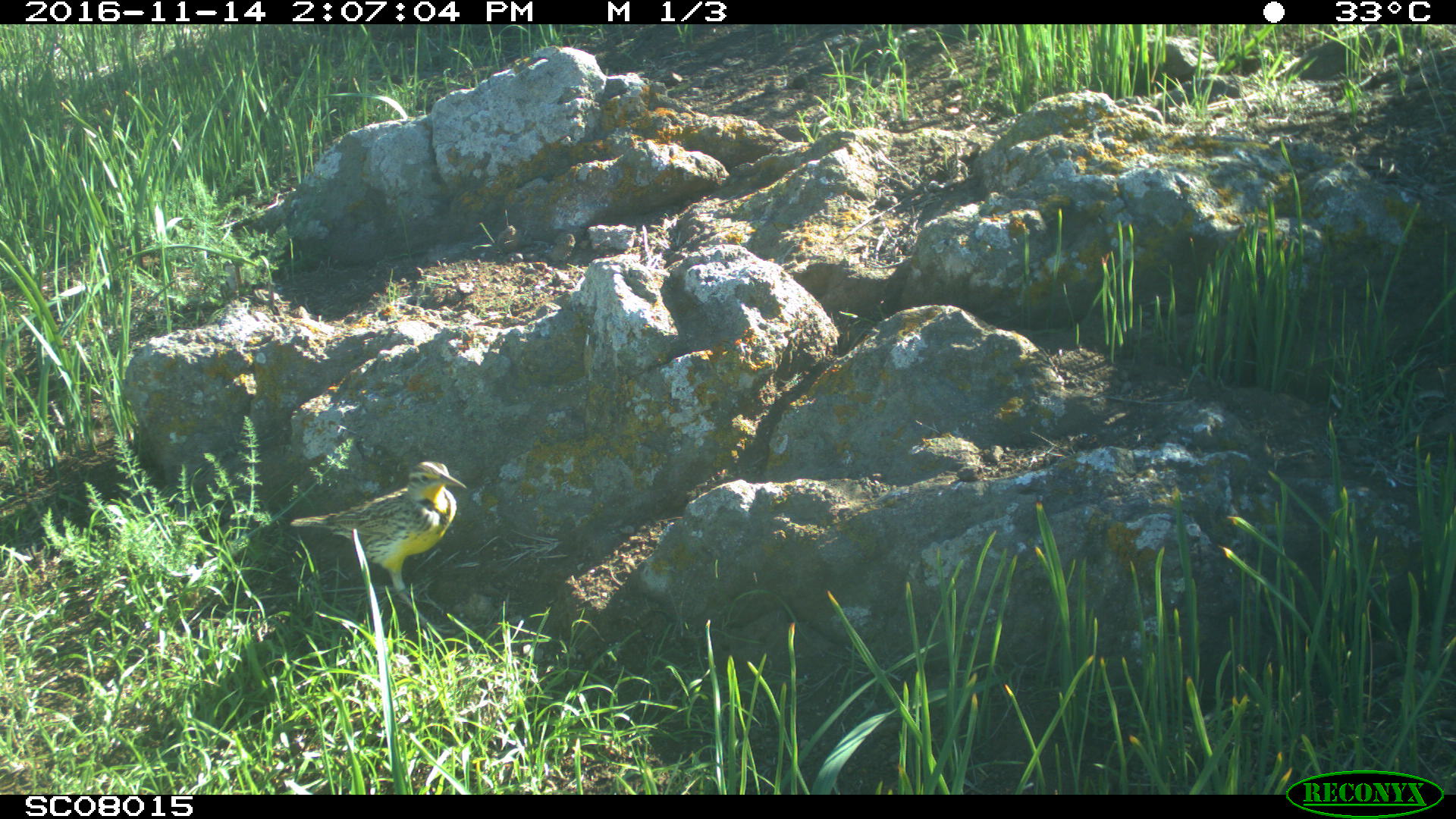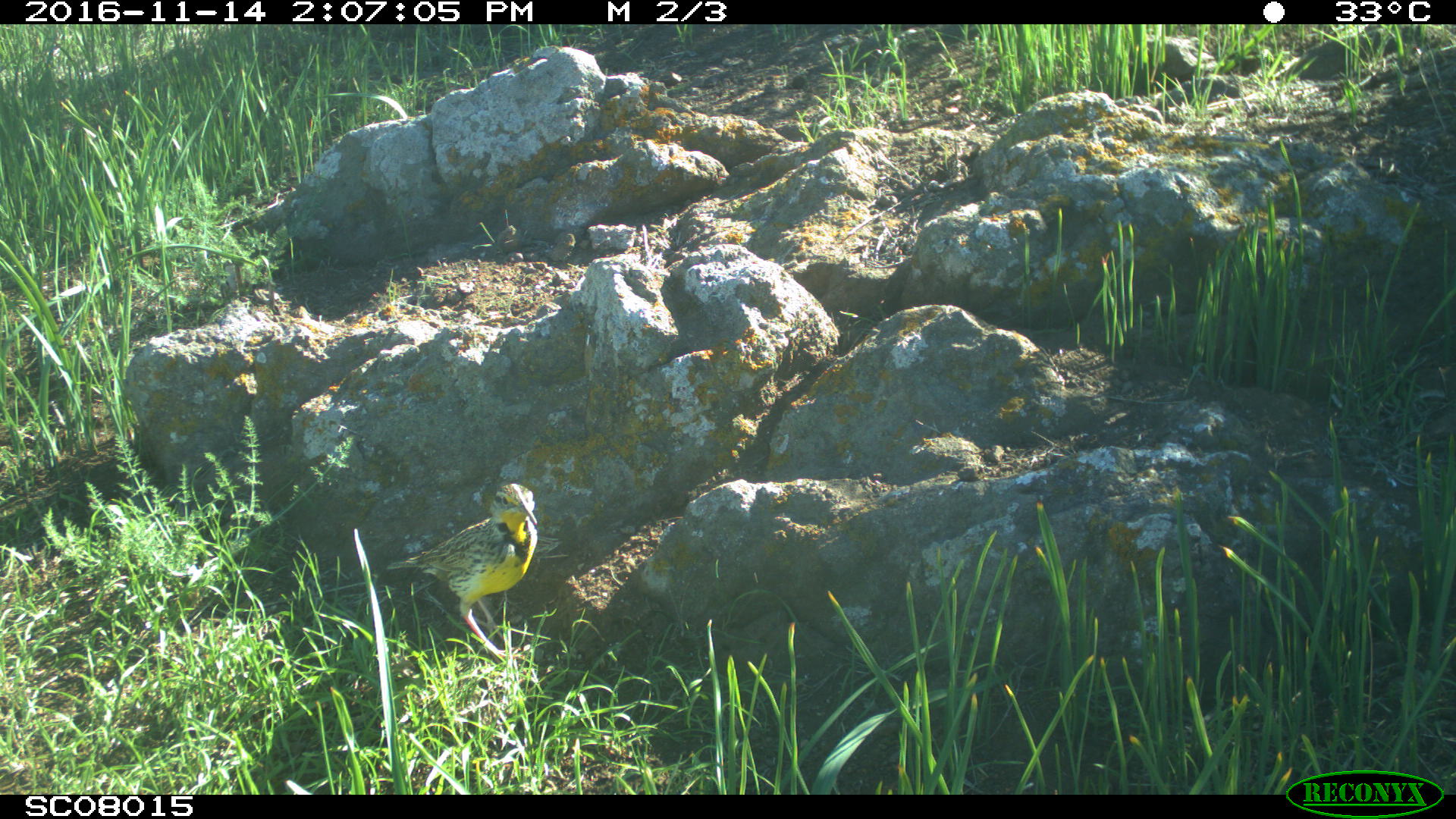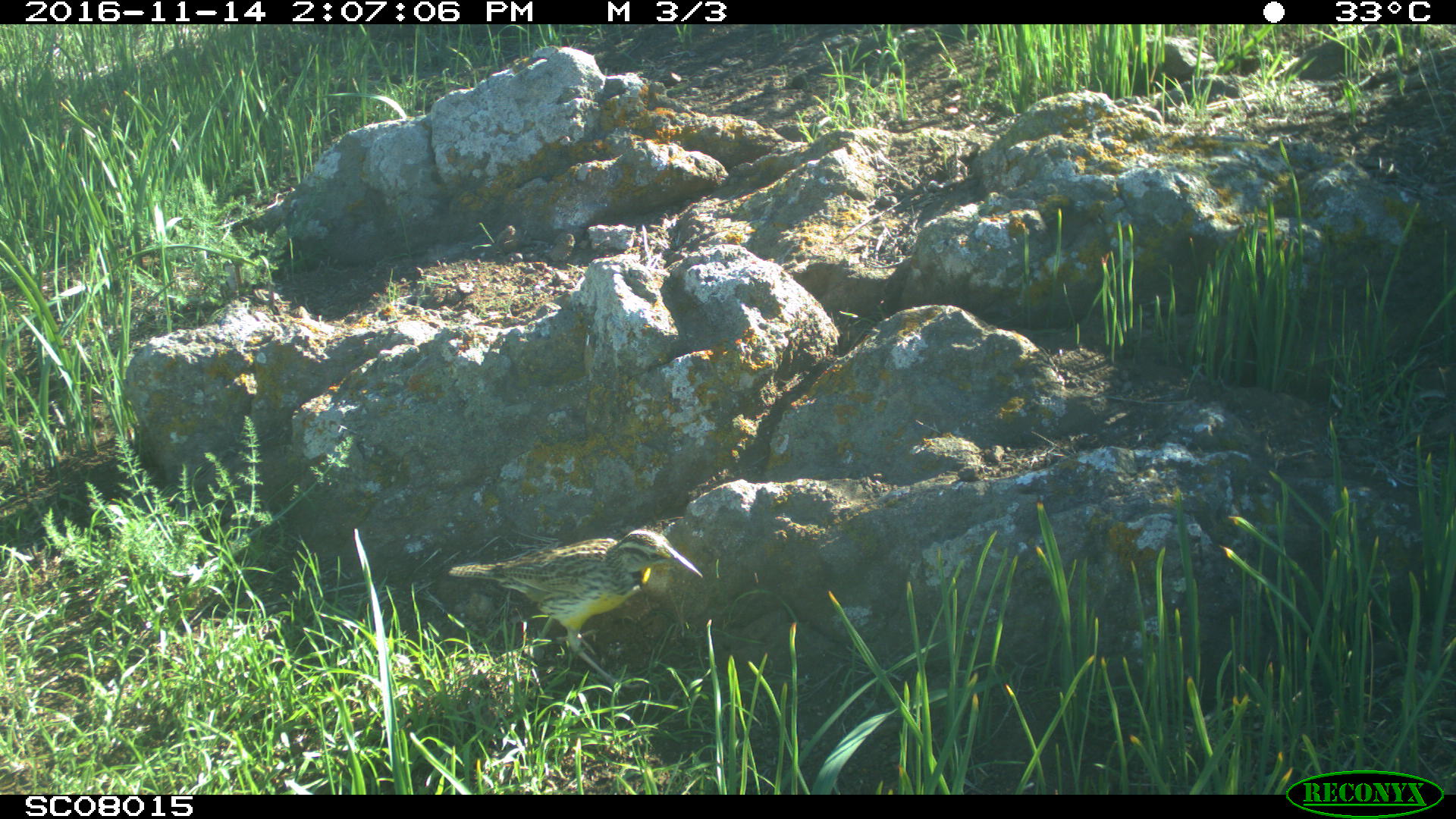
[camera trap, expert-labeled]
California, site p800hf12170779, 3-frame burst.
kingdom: Animalia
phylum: Chordata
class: Aves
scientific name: Aves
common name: bird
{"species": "bird (Aves)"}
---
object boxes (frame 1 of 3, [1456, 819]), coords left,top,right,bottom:
bird: 288,460,467,639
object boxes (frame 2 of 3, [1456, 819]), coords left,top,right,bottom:
bird: 386,483,537,659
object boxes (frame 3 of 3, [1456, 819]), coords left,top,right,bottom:
bird: 446,527,702,695